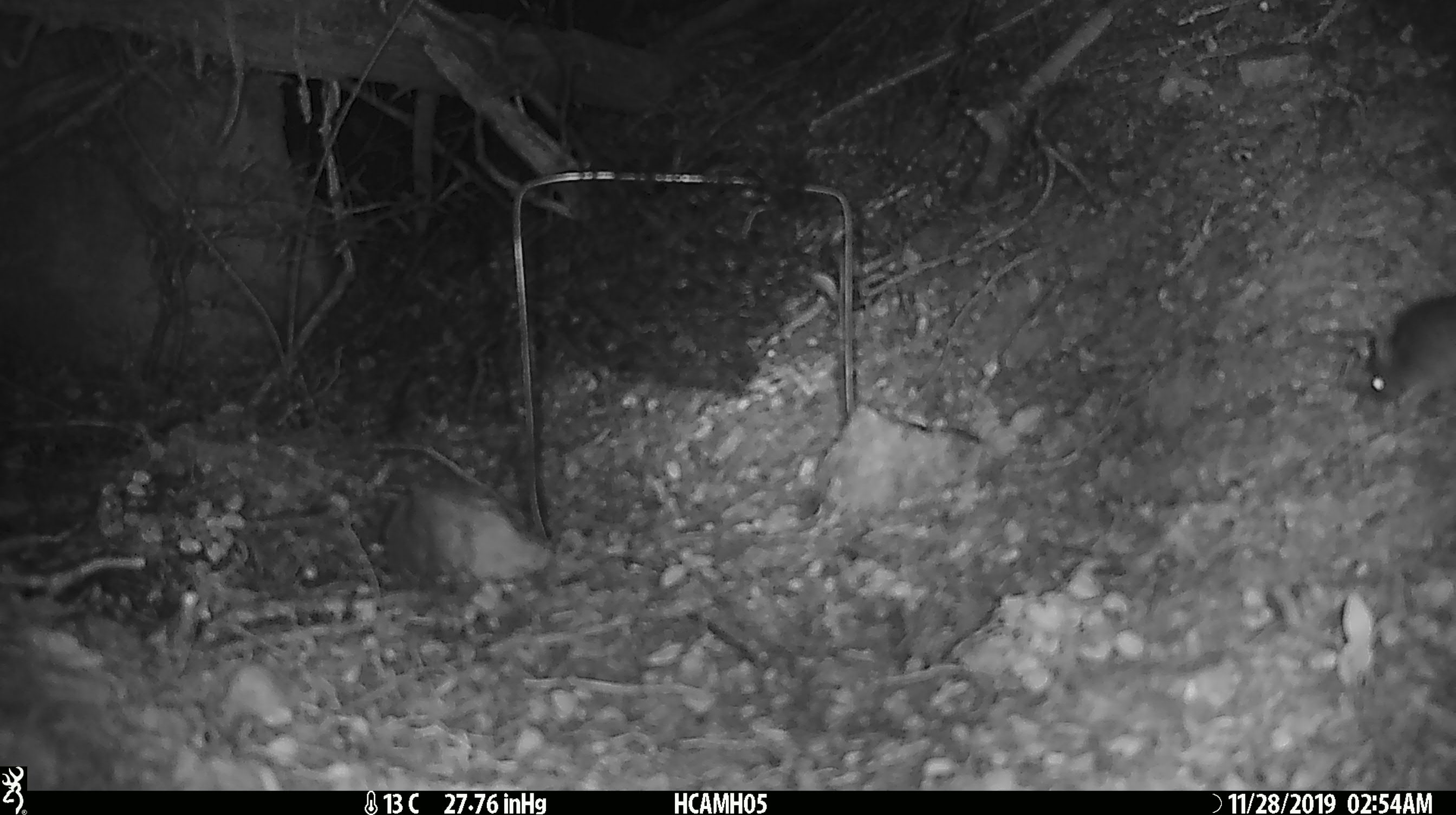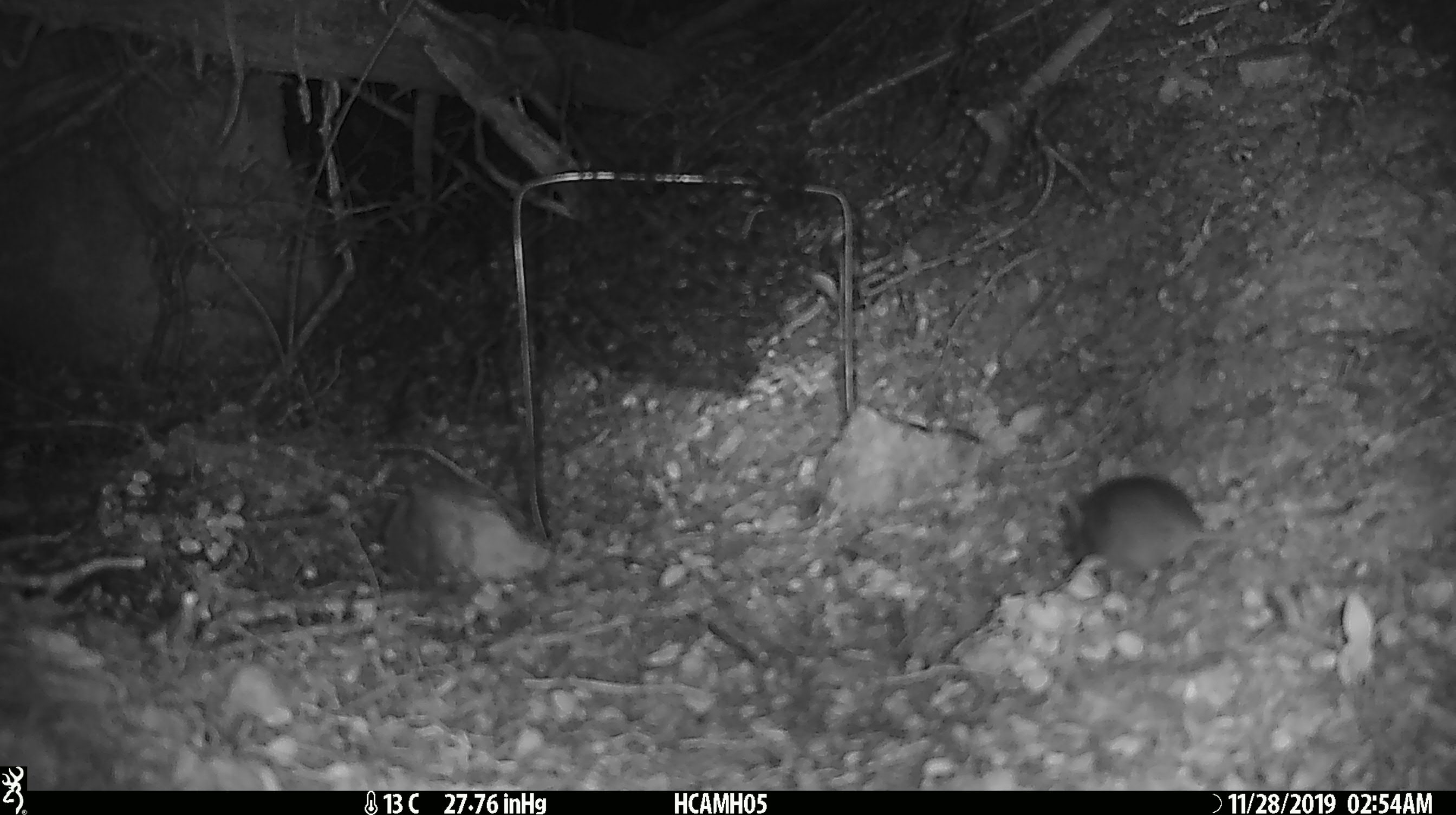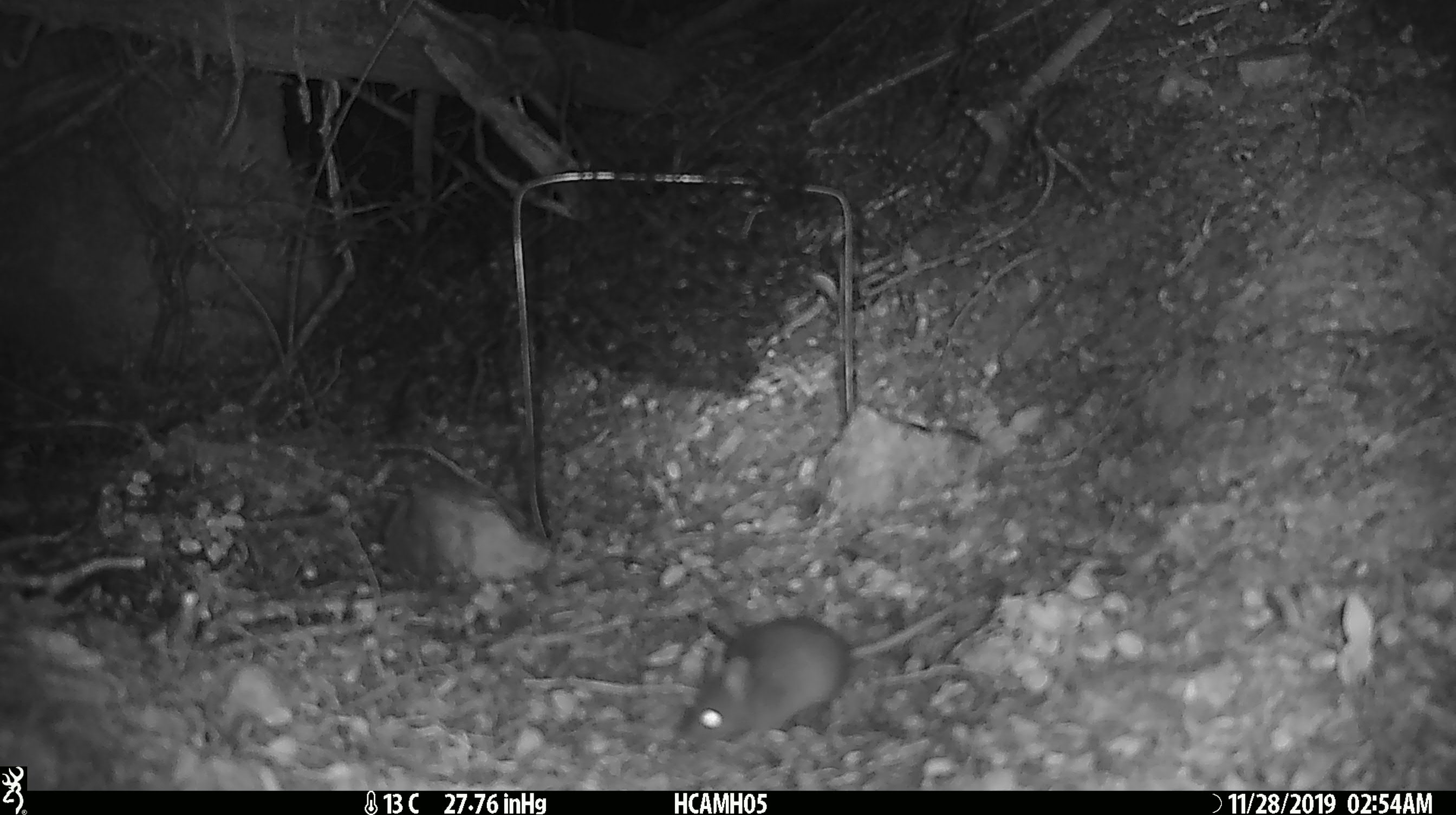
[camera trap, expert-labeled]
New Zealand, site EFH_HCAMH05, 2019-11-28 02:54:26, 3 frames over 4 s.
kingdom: Animalia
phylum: Chordata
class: Mammalia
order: Rodentia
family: Muridae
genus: Mus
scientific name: Mus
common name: mouse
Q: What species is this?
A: Mouse (Mus).